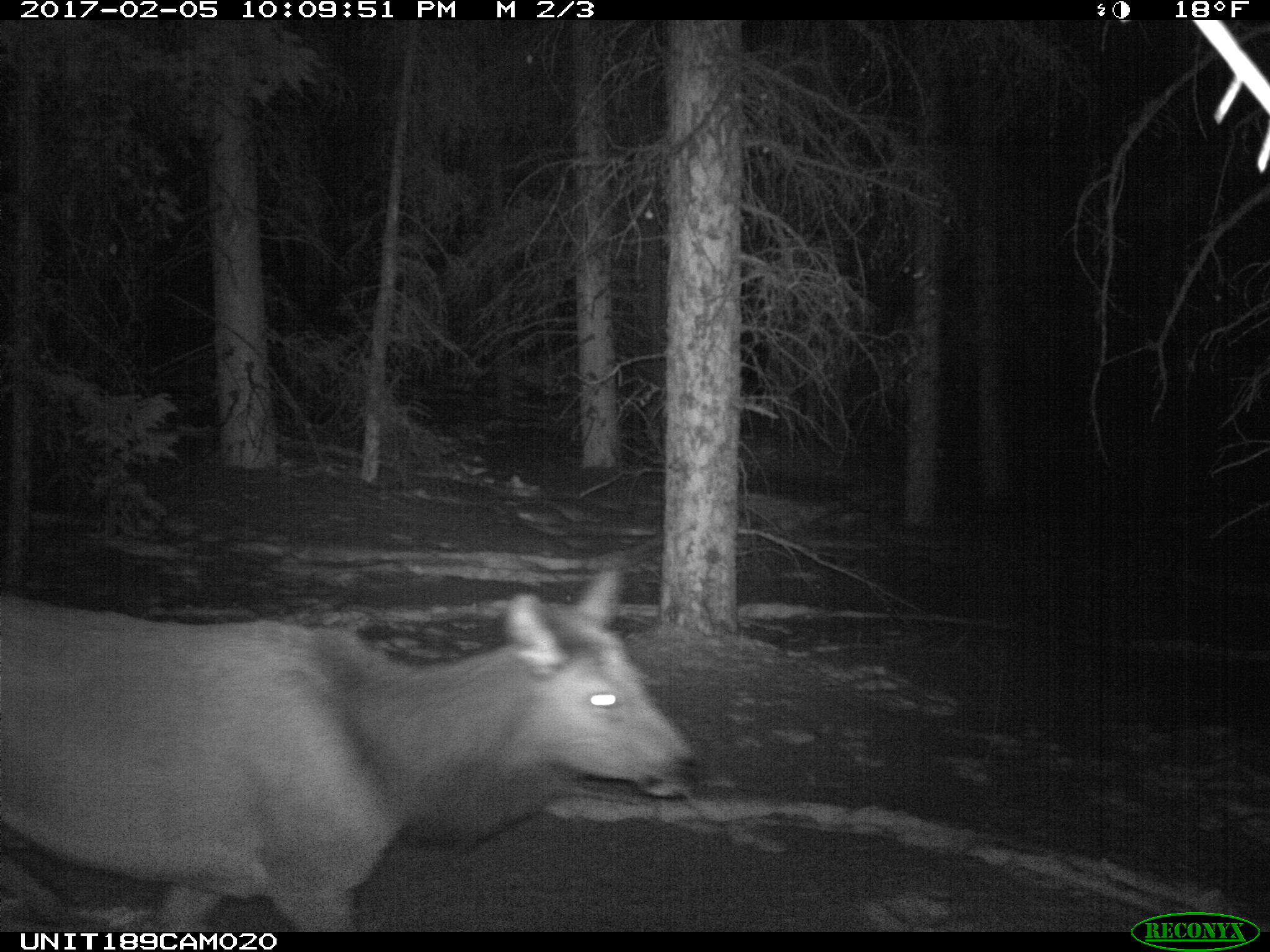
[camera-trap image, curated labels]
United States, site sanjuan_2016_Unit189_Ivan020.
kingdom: Animalia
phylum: Chordata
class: Mammalia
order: Artiodactyla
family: Cervidae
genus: Cervus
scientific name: Cervus elaphus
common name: red deer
Cervus elaphus (red deer).